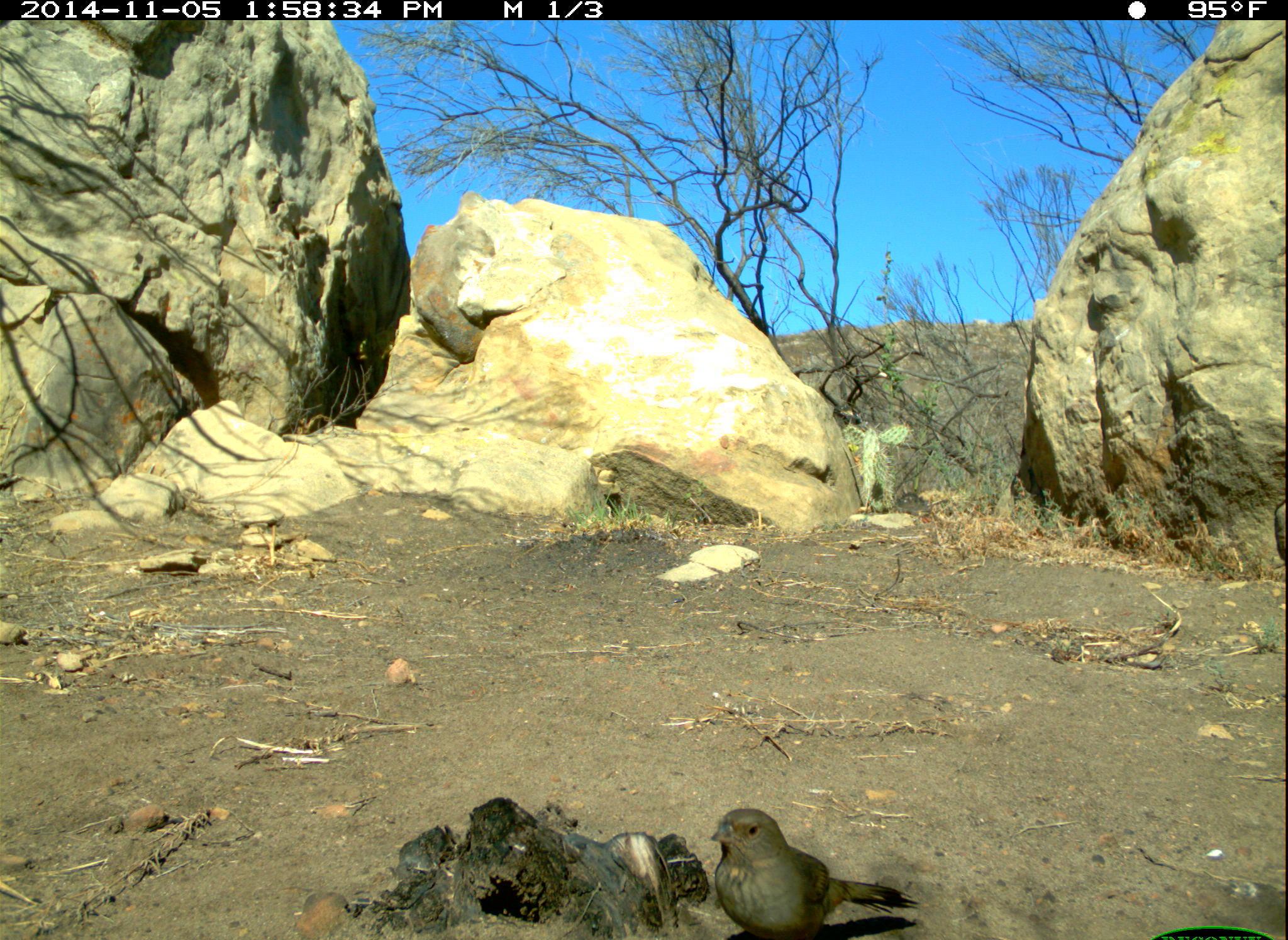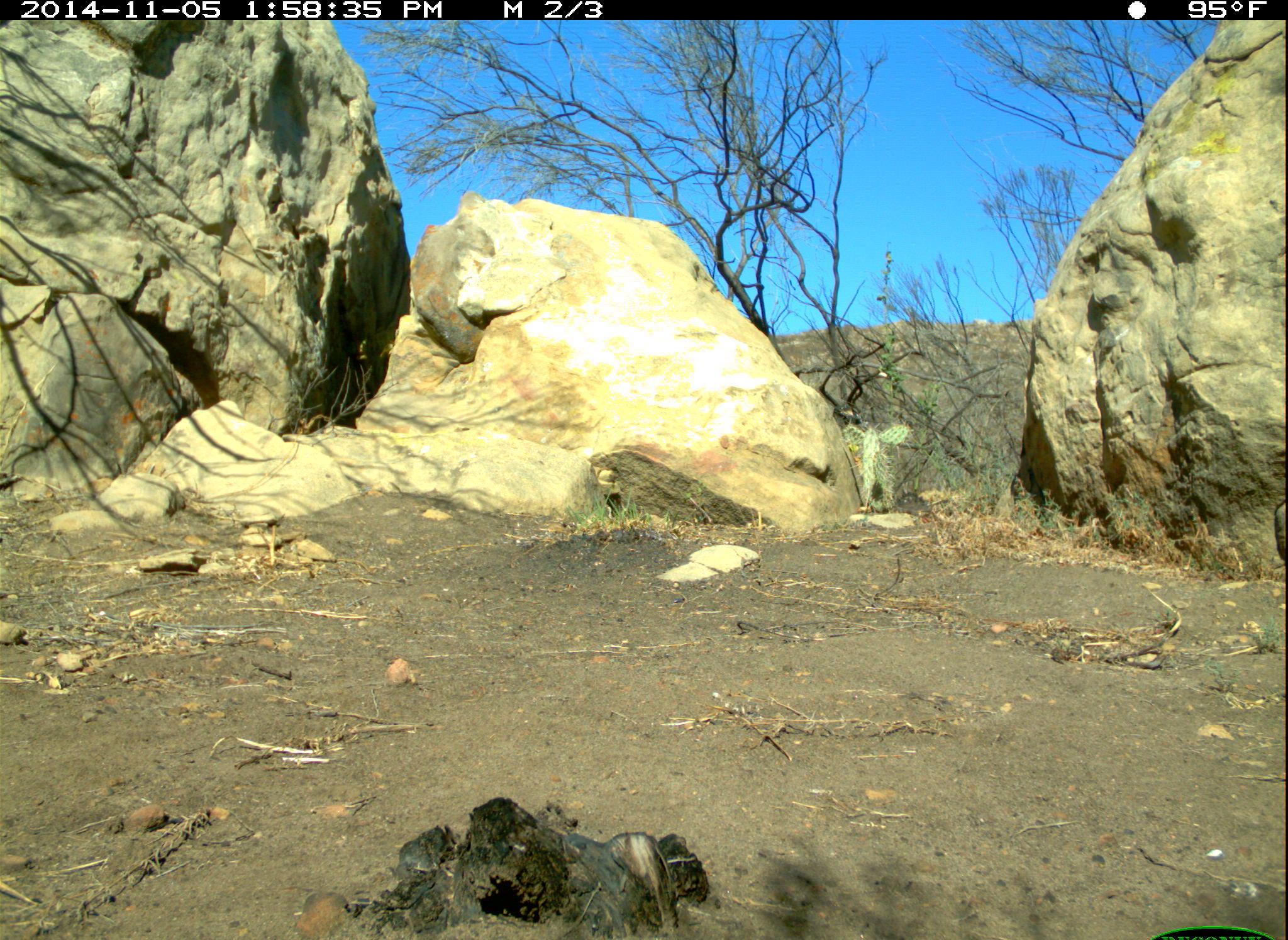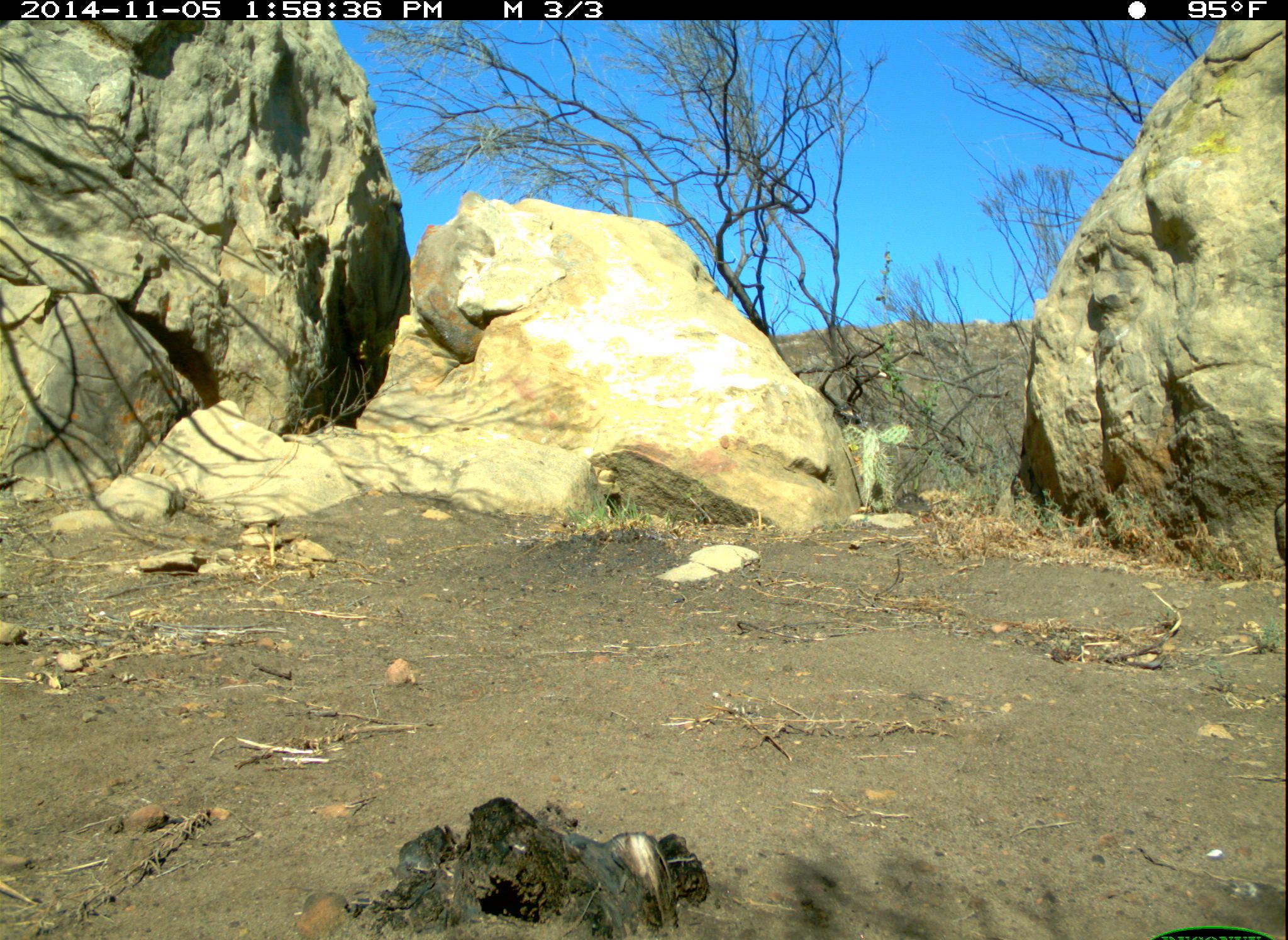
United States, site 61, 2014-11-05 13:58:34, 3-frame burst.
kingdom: Animalia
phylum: Chordata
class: Aves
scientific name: Aves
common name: bird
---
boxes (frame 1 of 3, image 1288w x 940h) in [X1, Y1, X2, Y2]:
bird: [673, 799, 908, 934]